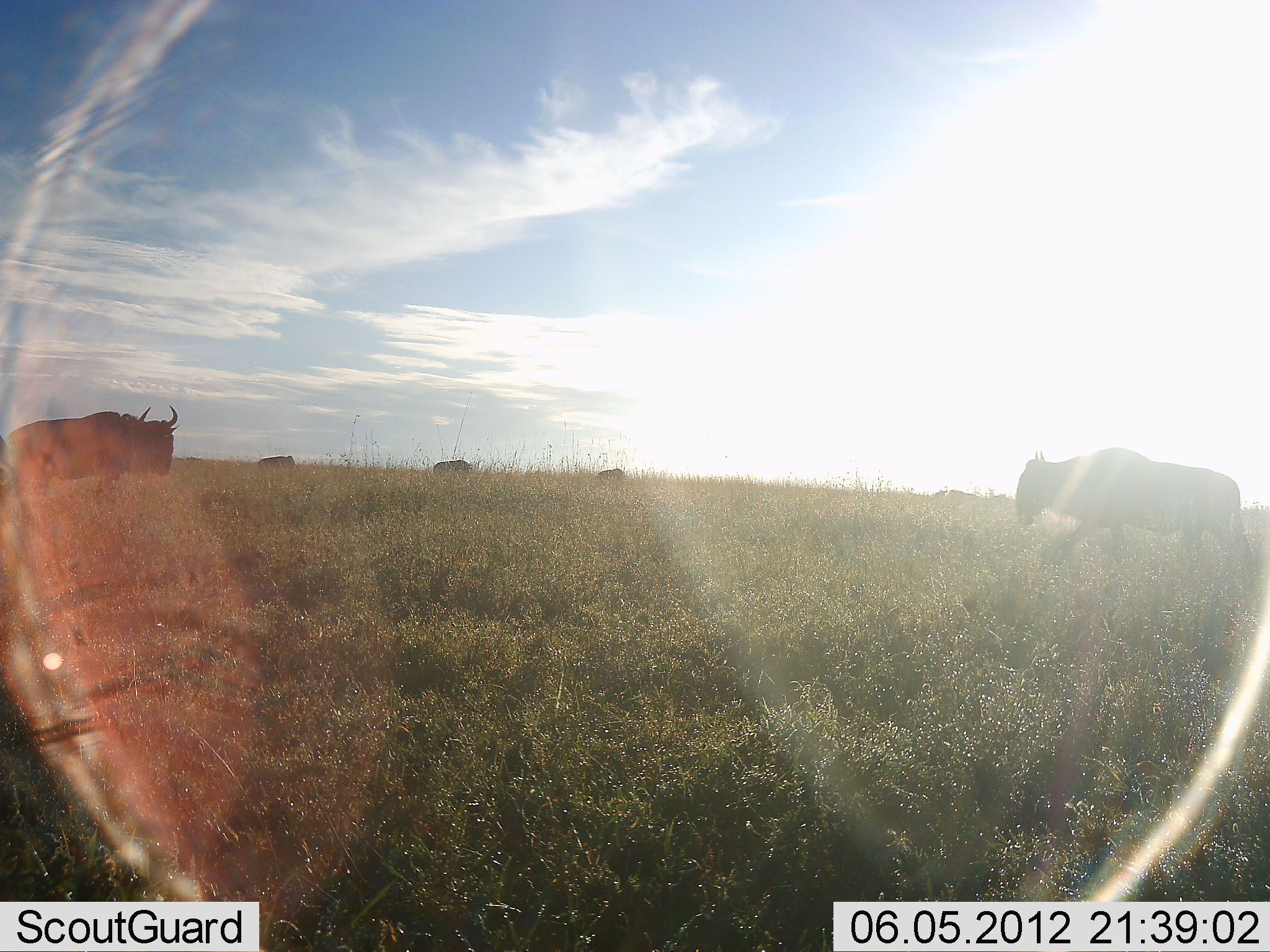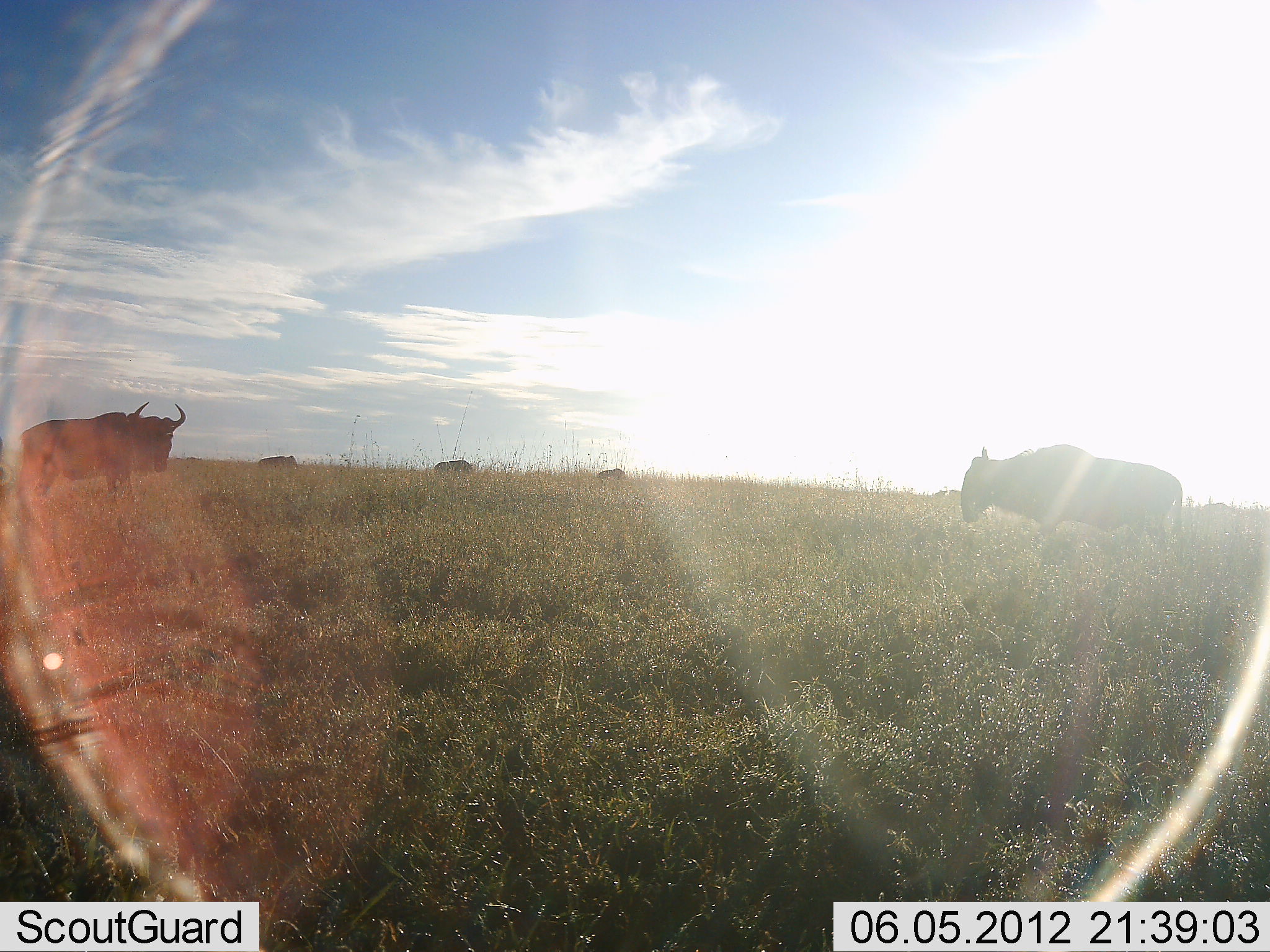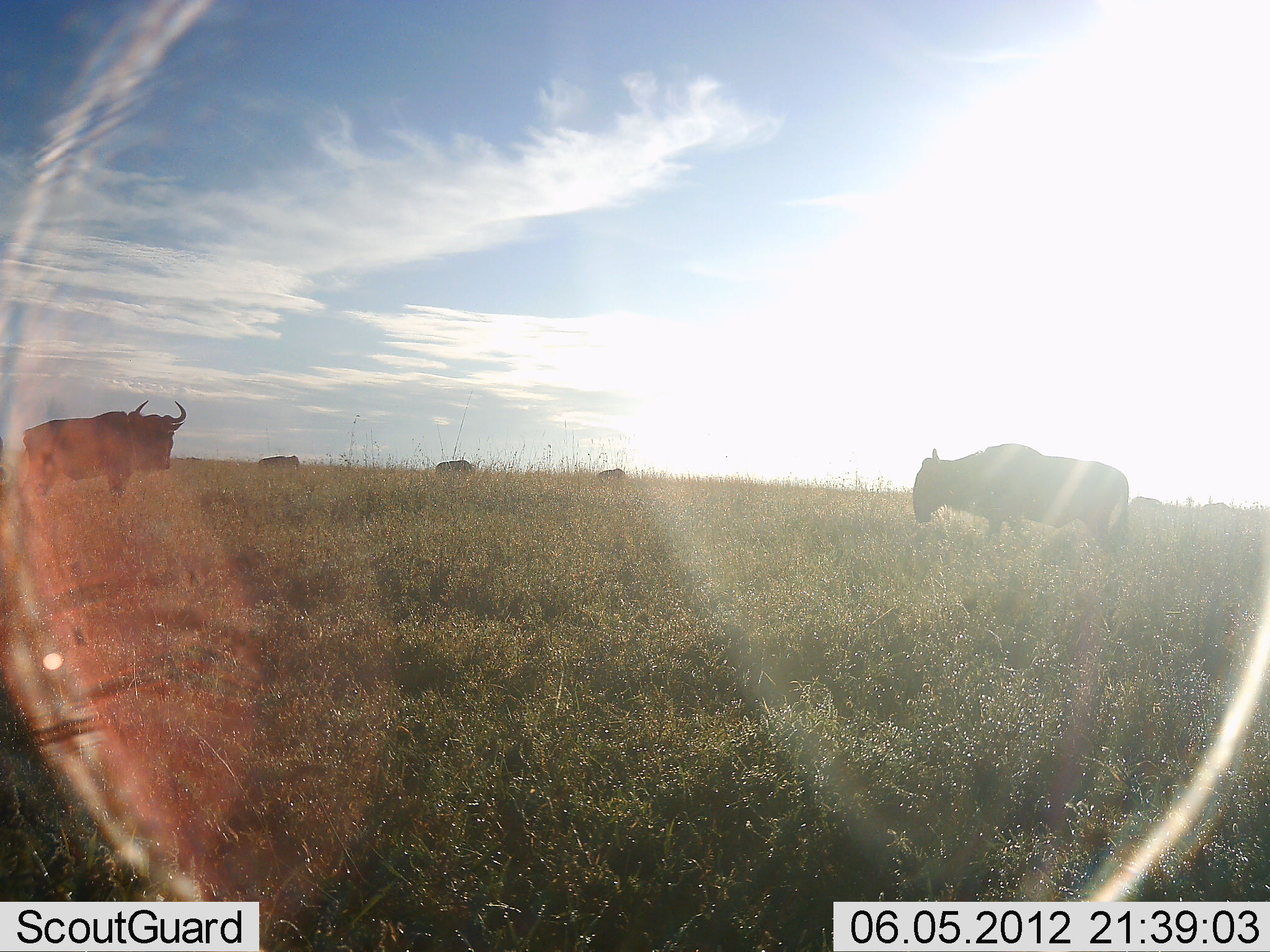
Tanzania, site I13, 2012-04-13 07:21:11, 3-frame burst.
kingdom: Animalia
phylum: Chordata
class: Mammalia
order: Artiodactyla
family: Bovidae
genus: Connochaetes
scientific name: Connochaetes taurinus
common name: blue wildebeest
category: wildebeest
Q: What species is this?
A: Wildebeest (blue wildebeest) (Connochaetes taurinus).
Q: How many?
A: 5.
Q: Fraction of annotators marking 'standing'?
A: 71%.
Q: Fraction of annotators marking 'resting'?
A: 4%.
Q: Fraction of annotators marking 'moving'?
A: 79%.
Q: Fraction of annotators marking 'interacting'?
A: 4%.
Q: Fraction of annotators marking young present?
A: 0%.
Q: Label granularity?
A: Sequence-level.